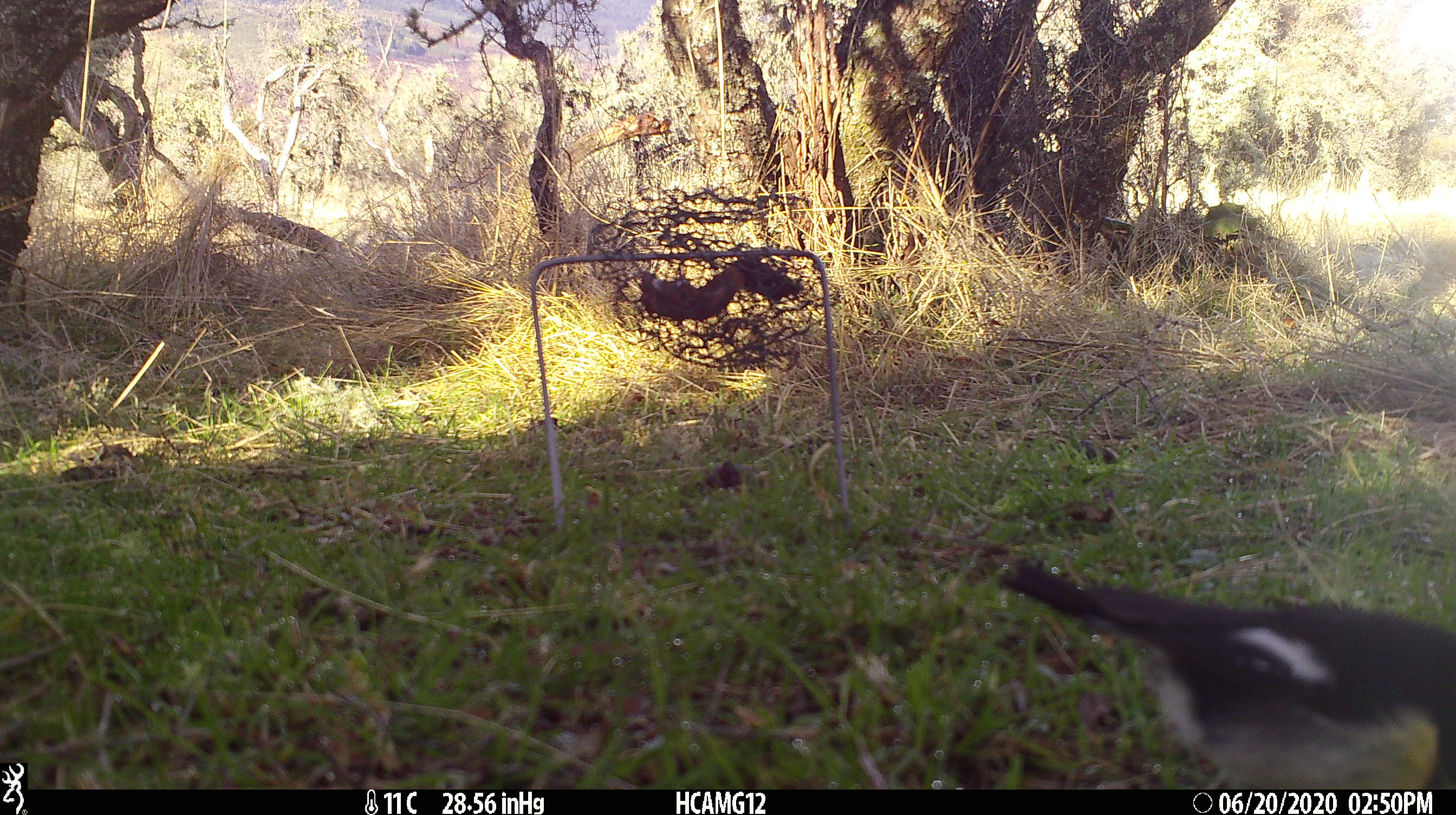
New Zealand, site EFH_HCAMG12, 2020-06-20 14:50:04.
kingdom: Animalia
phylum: Chordata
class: Aves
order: Passeriformes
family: Petroicidae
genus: Petroica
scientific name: Petroica macrocephala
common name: tomtit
Tomtit (Petroica macrocephala).